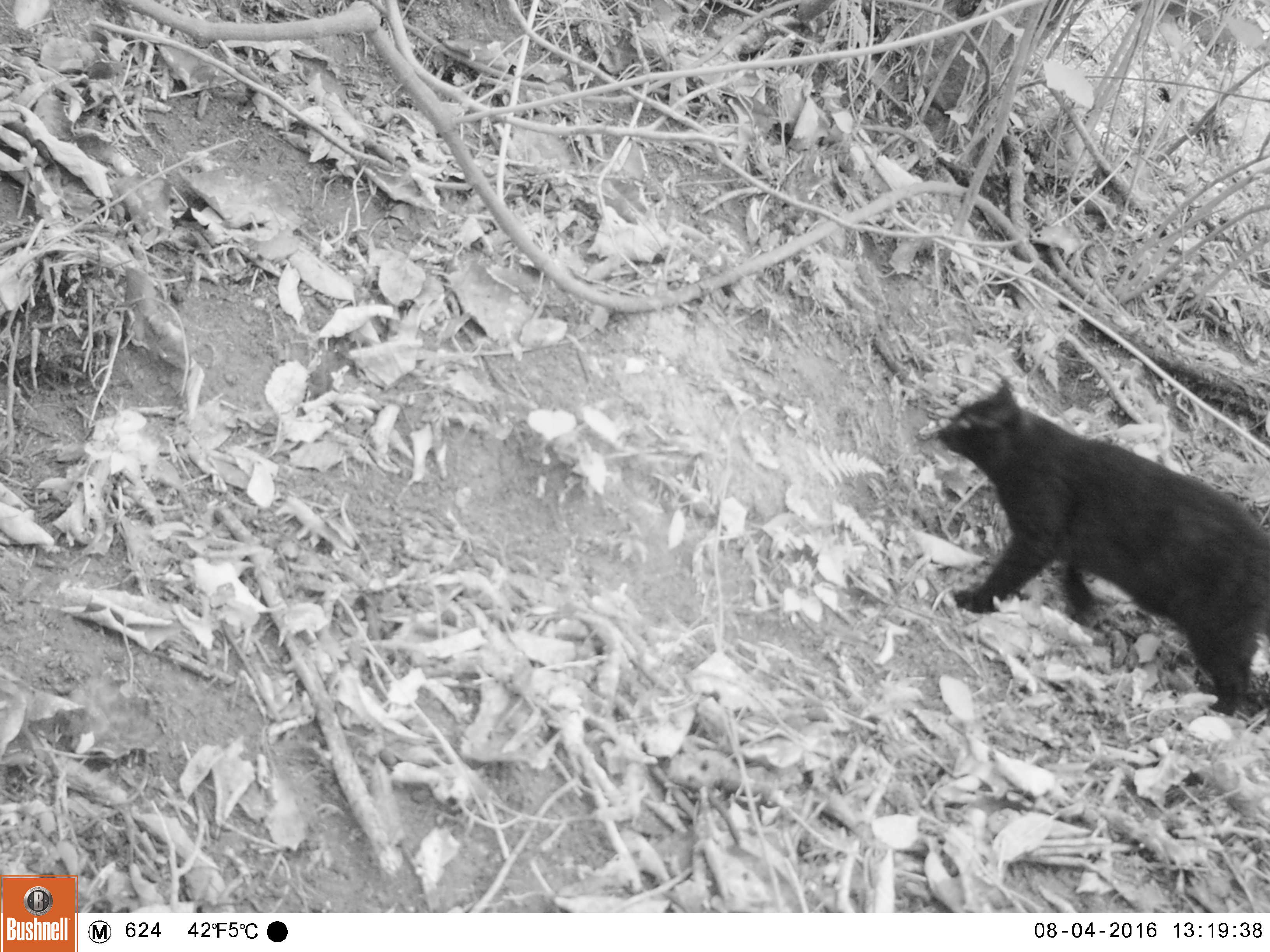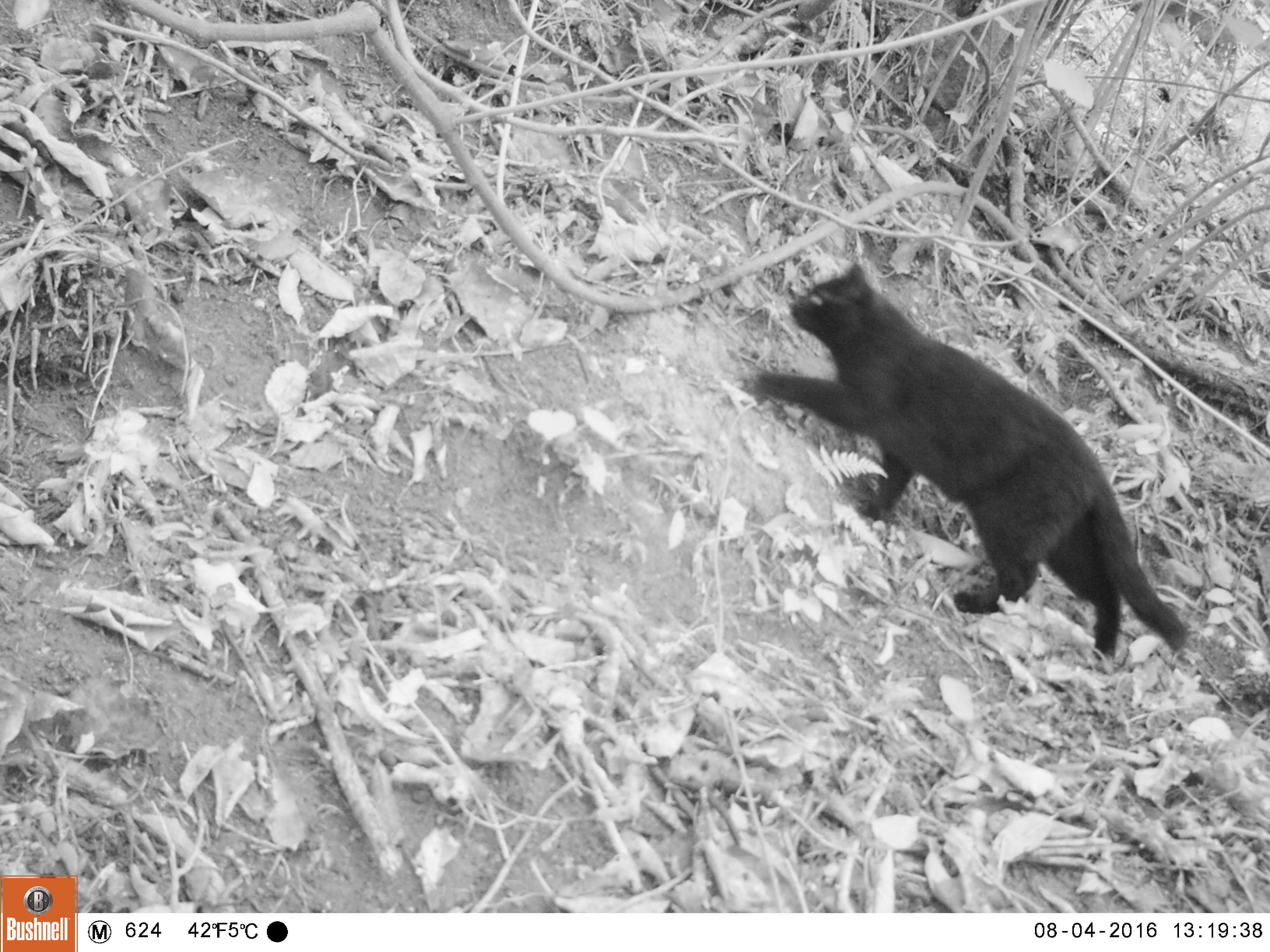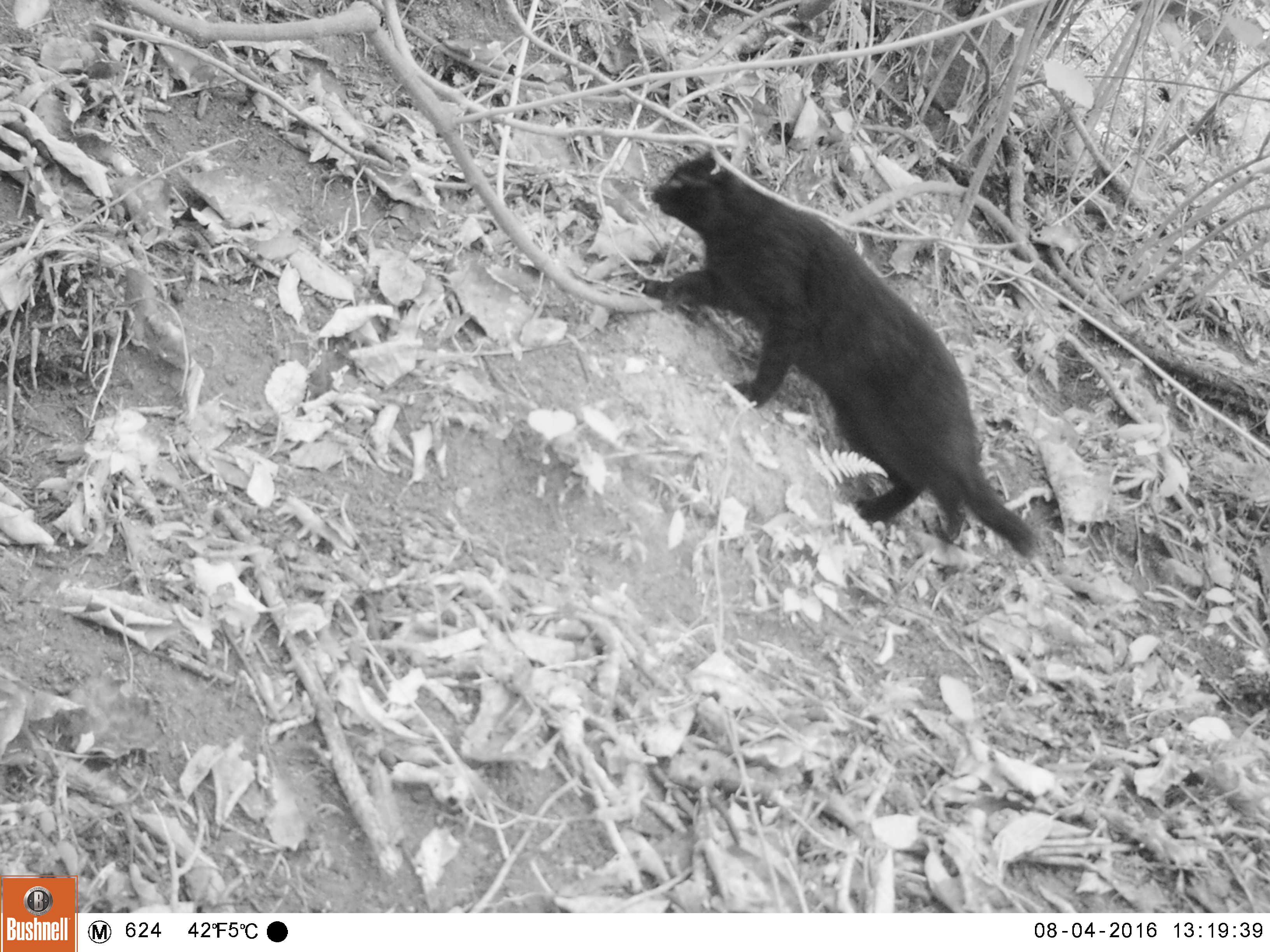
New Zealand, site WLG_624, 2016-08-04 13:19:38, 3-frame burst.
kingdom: Animalia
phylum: Chordata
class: Mammalia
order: Carnivora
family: Felidae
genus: Felis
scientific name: Felis catus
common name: domestic cat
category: cat